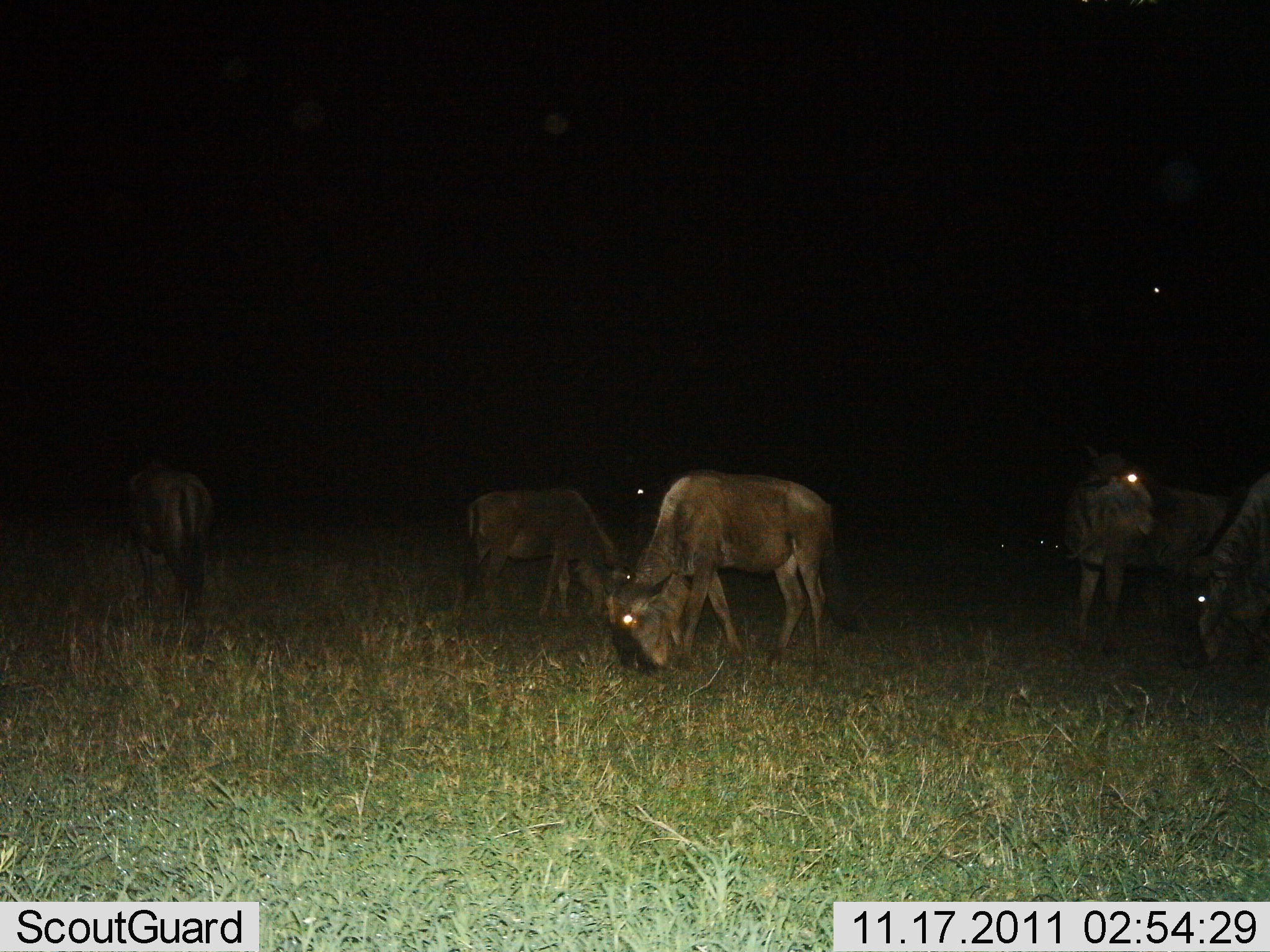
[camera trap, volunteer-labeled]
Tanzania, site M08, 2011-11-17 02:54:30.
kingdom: Animalia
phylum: Chordata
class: Mammalia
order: Artiodactyla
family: Bovidae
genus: Connochaetes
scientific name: Connochaetes taurinus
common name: blue wildebeest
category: wildebeest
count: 5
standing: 54%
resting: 8%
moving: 8%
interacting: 0%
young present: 0%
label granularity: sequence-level